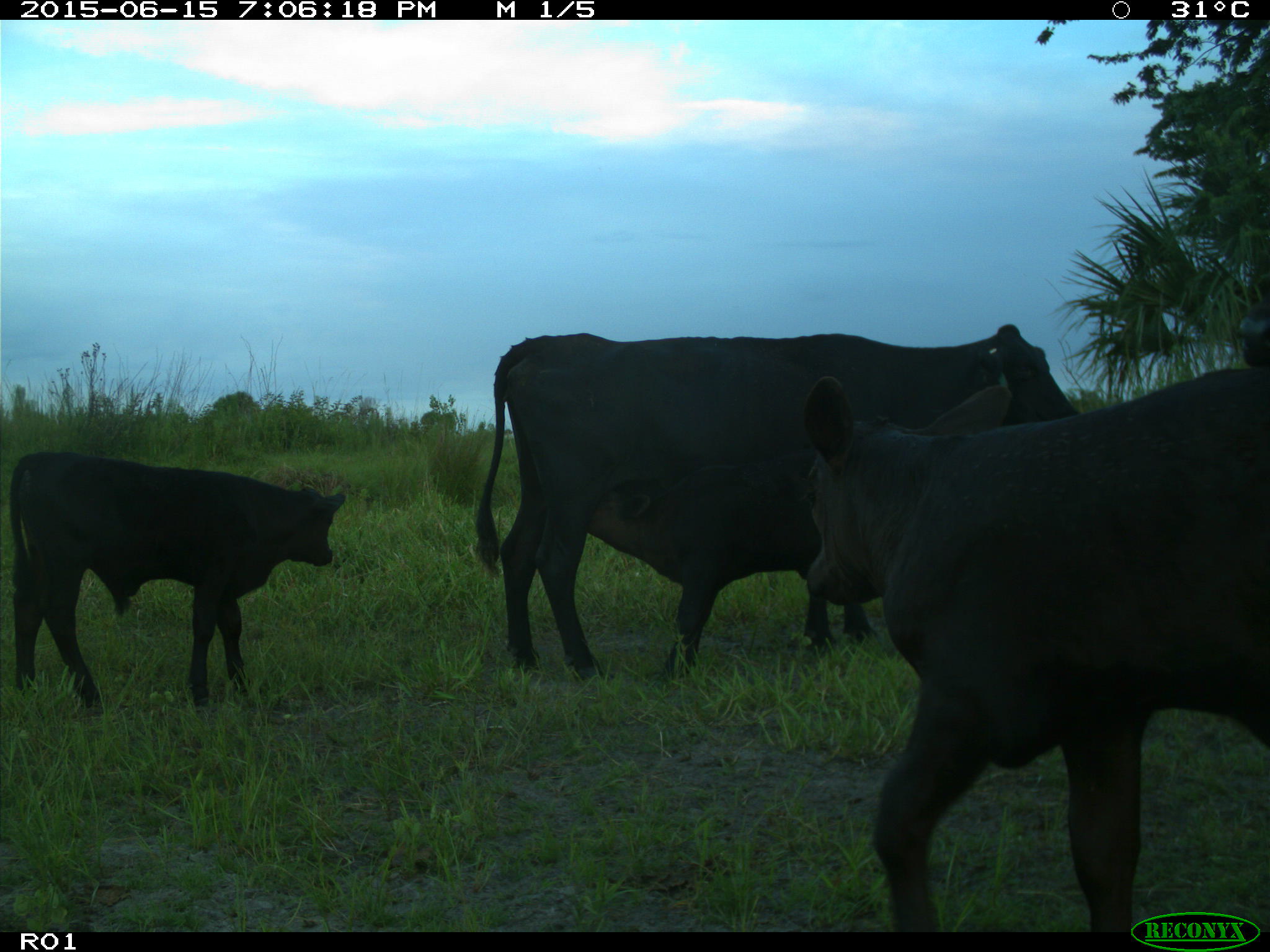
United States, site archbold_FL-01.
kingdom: Animalia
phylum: Chordata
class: Mammalia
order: Artiodactyla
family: Bovidae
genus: Bos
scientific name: Bos taurus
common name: domestic cow